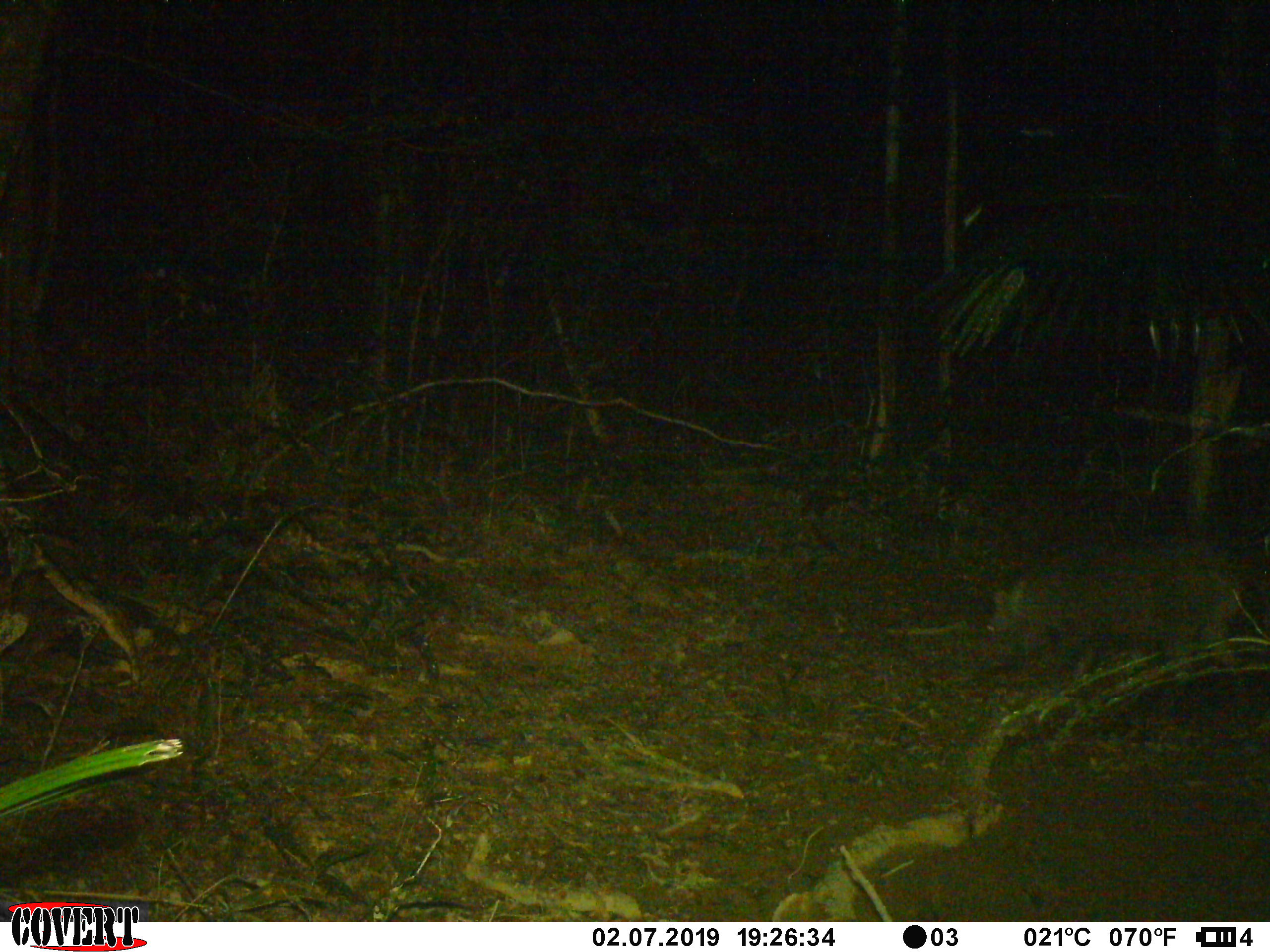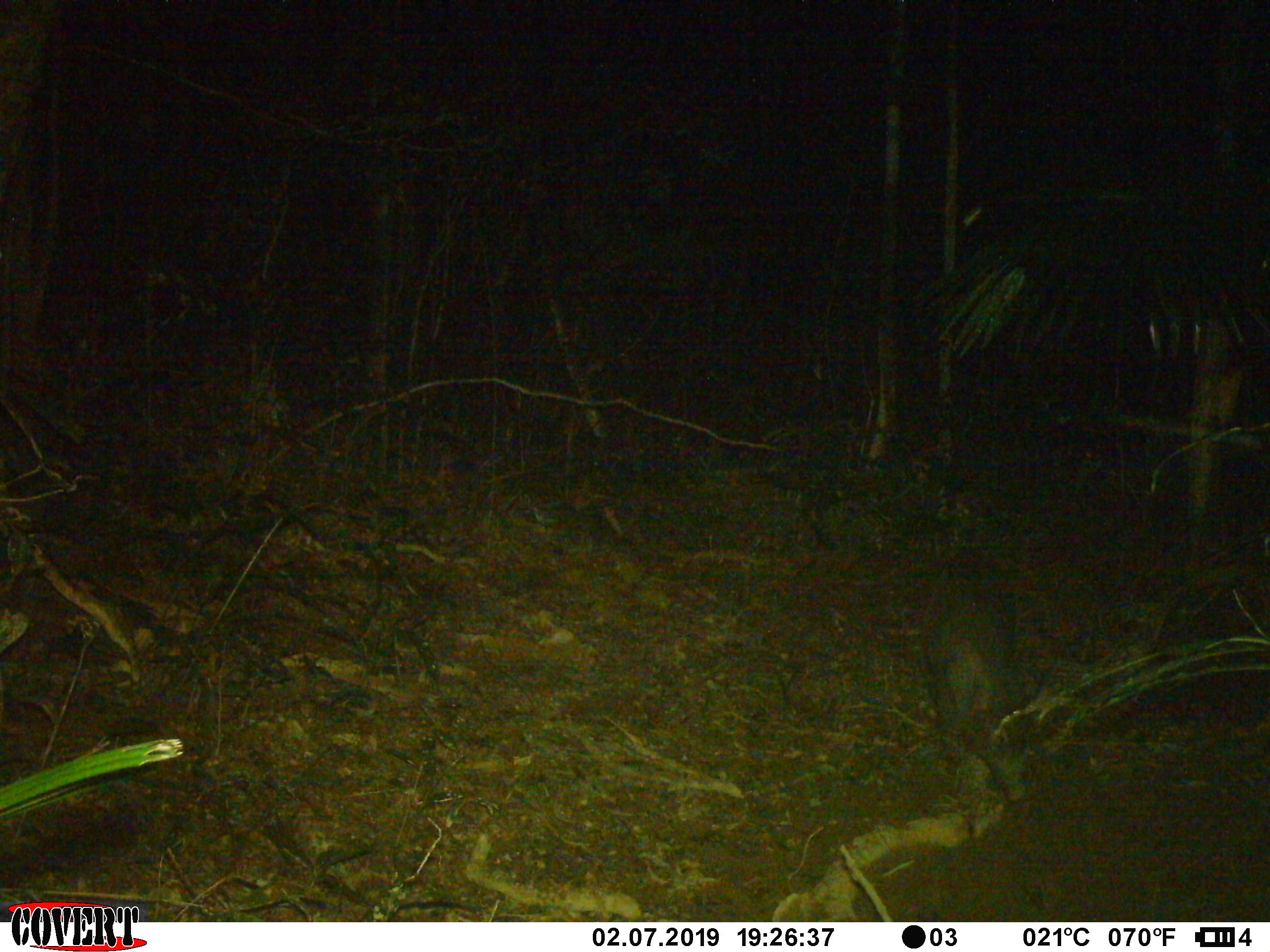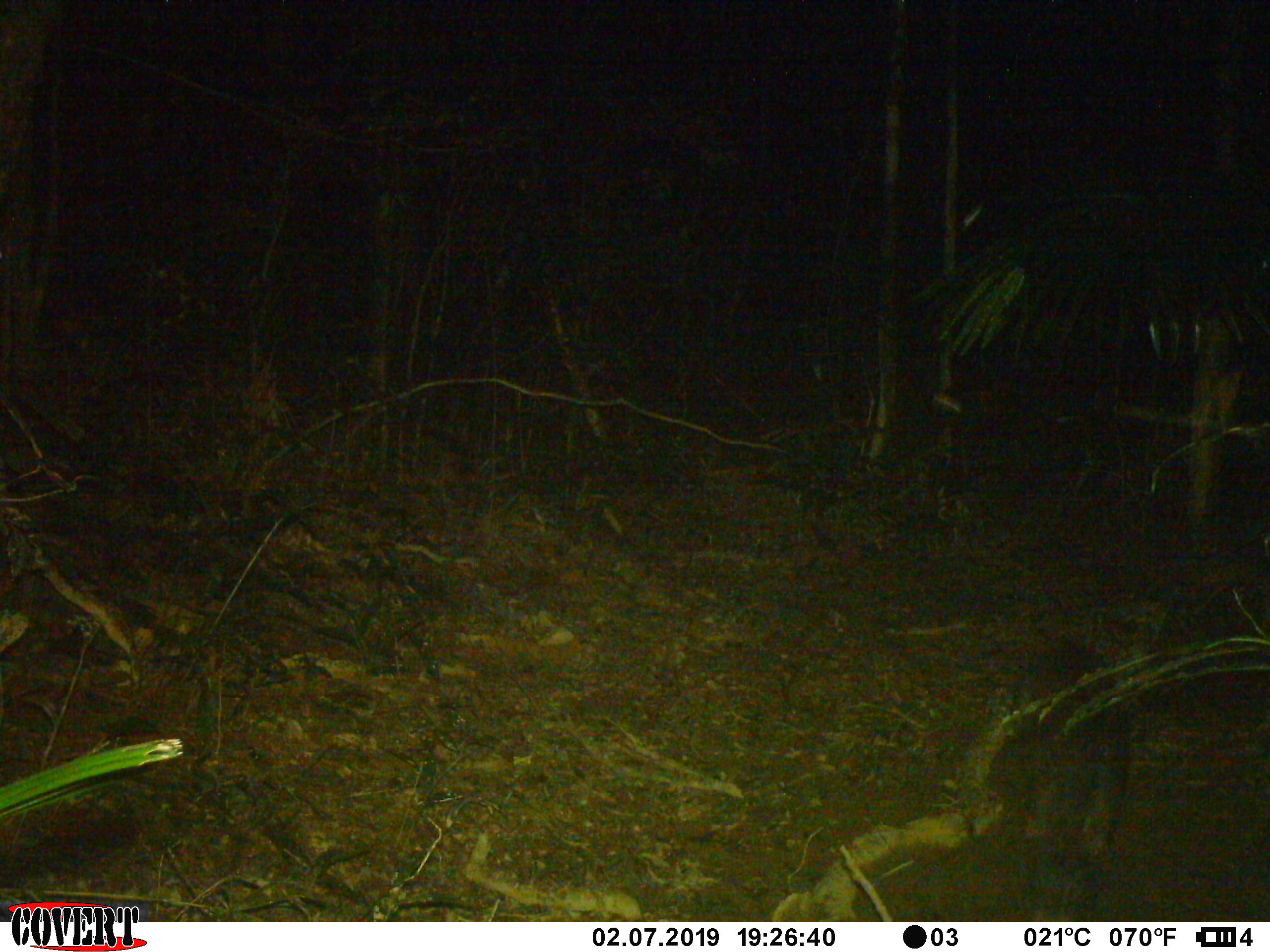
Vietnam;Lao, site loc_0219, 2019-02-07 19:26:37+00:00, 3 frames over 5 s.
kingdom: Animalia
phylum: Chordata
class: Mammalia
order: Artiodactyla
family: Suidae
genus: Sus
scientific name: Sus scrofa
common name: eurasian wild pig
Eurasian wild pig (Sus scrofa). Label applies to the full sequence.